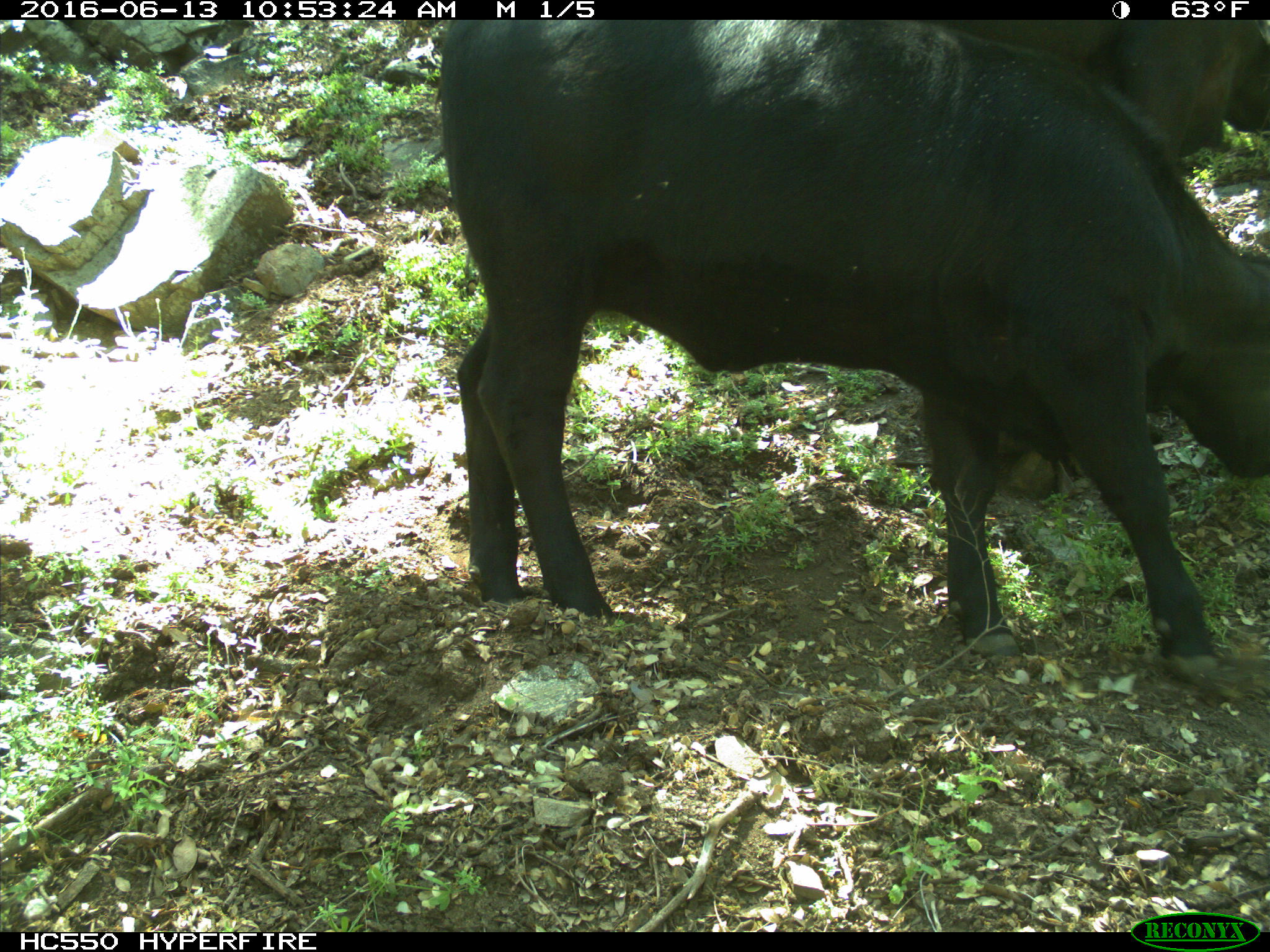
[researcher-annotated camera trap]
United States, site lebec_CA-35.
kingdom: Animalia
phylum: Chordata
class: Mammalia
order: Artiodactyla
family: Bovidae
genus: Bos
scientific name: Bos taurus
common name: domestic cow